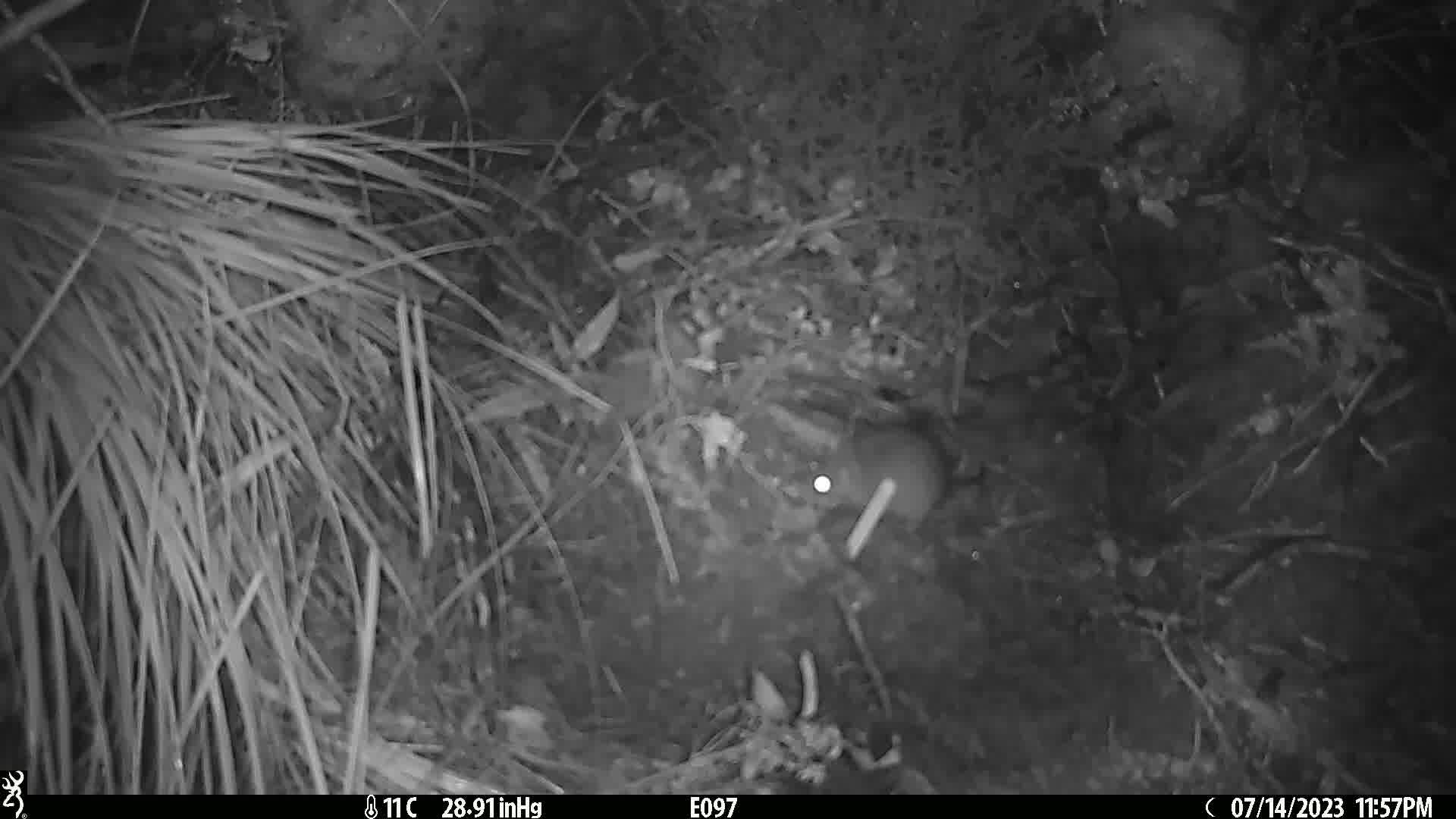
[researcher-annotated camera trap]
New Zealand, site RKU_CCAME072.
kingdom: Animalia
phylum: Chordata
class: Mammalia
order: Rodentia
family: Muridae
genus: Rattus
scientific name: Rattus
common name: rat